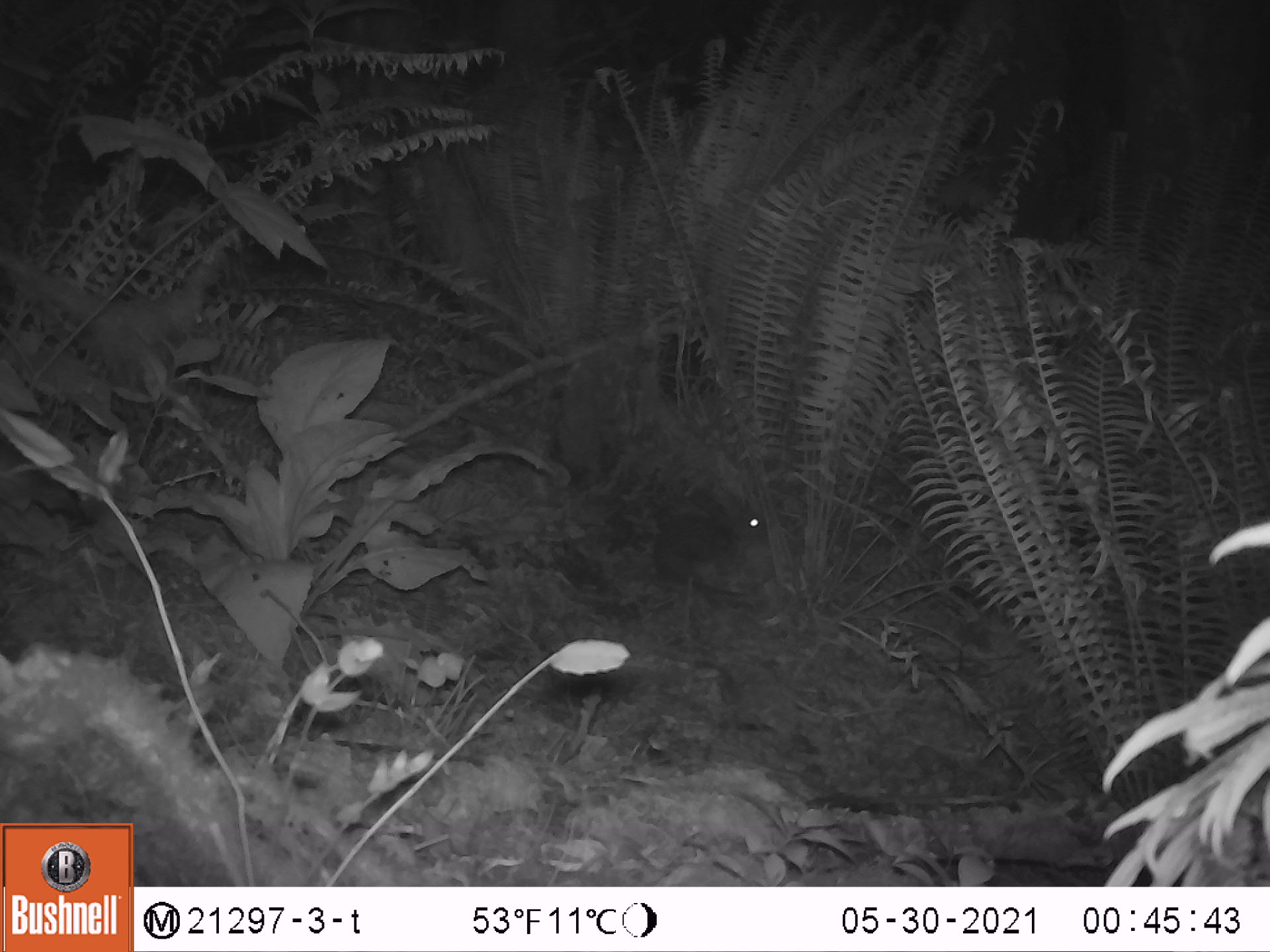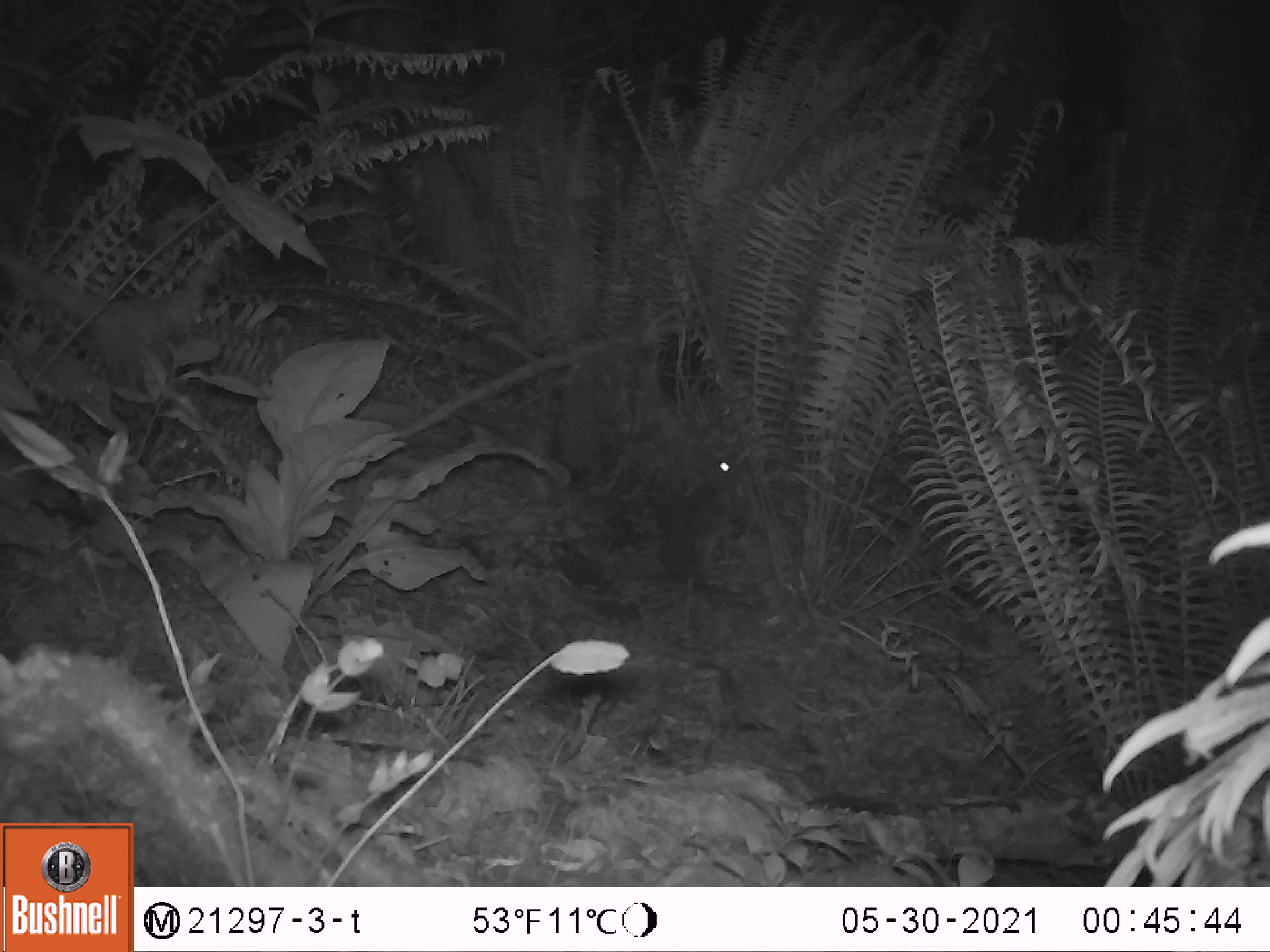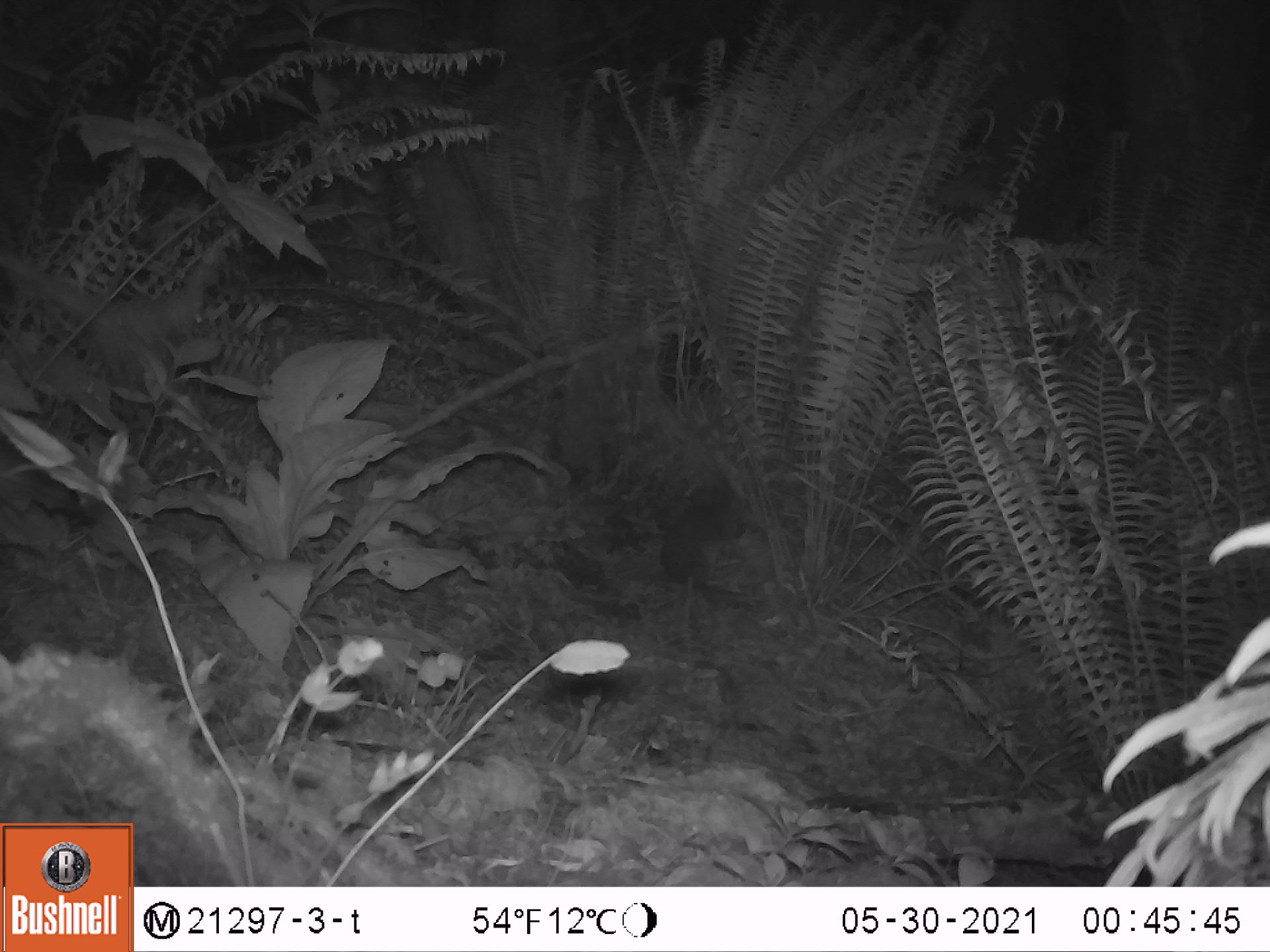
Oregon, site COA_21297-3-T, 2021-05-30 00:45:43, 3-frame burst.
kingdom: Animalia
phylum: Chordata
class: Mammalia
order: Lagomorpha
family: Leporidae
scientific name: Leporidae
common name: hares and rabbits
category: leporidae family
Leporidae family (hares and rabbits) (Leporidae).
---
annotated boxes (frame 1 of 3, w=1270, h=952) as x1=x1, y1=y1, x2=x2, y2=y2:
leporidae family: x1=642, y1=479, x2=776, y2=590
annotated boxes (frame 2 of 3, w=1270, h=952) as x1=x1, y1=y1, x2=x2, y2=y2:
leporidae family: x1=643, y1=427, x2=753, y2=589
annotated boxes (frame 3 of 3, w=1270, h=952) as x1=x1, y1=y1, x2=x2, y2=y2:
leporidae family: x1=657, y1=446, x2=769, y2=595